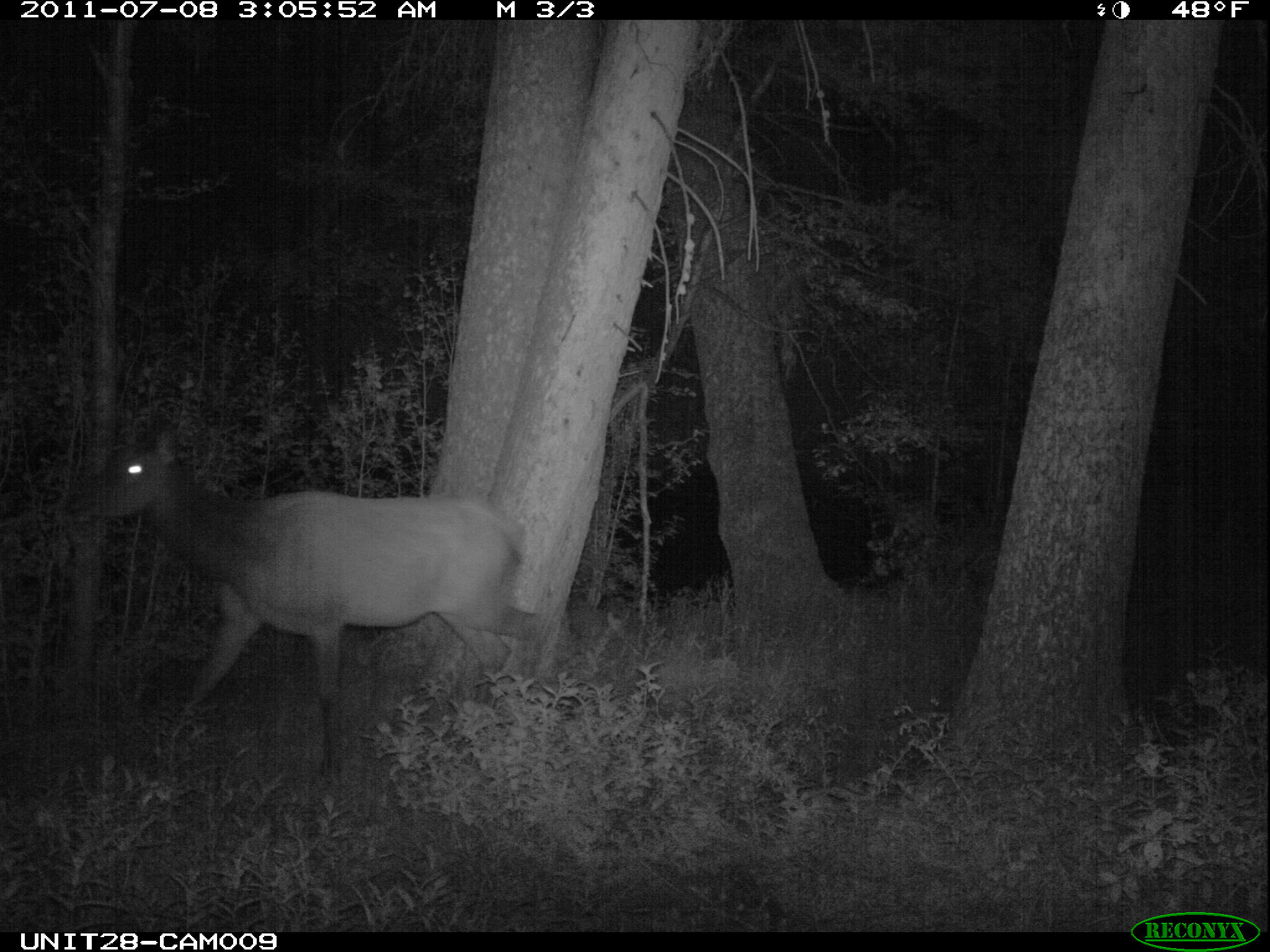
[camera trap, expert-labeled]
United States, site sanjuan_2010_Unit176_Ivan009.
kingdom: Animalia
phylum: Chordata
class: Mammalia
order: Artiodactyla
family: Cervidae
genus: Cervus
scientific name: Cervus elaphus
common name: red deer